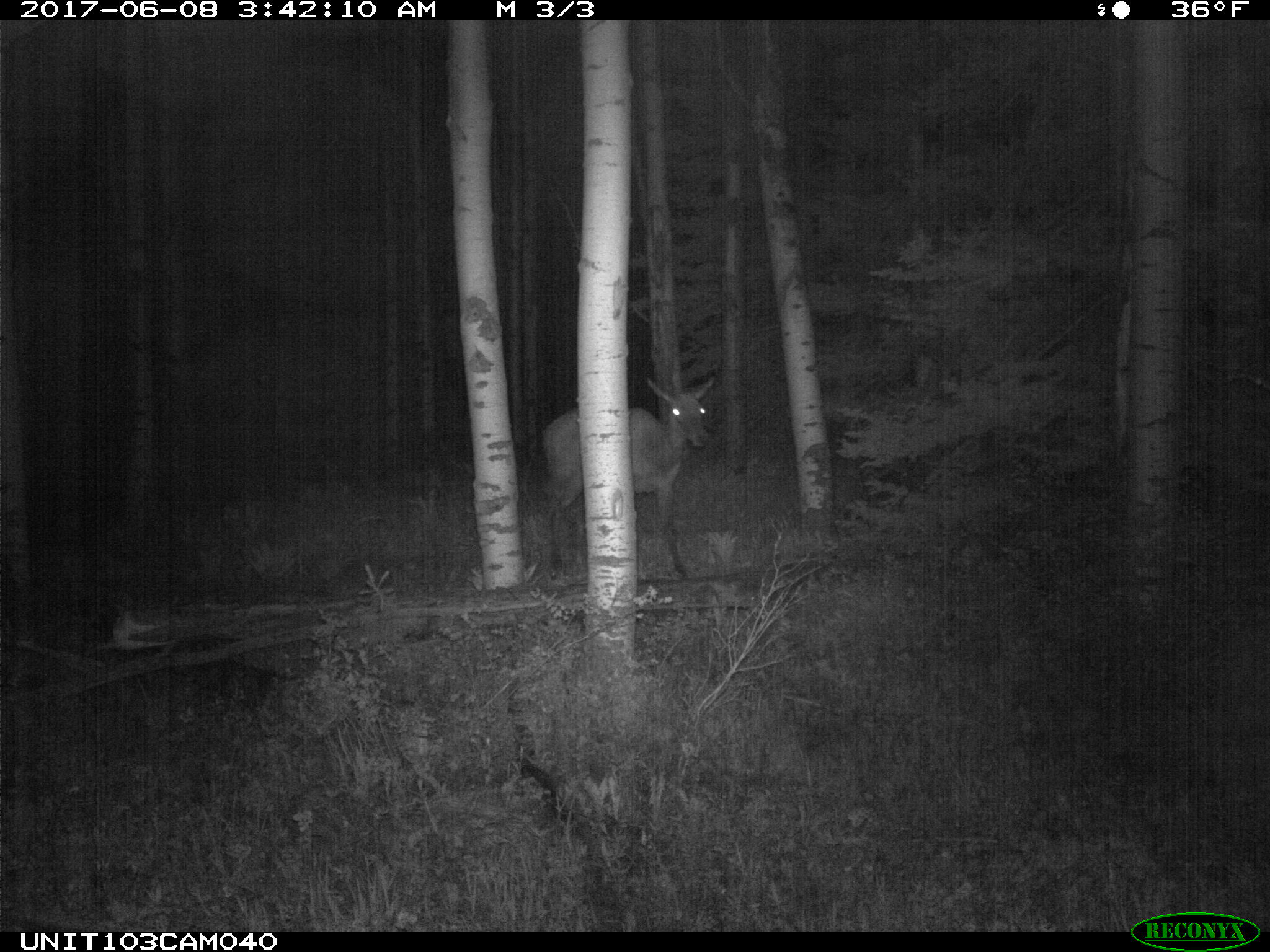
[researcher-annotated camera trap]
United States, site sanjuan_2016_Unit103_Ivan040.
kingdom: Animalia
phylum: Chordata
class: Mammalia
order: Artiodactyla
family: Cervidae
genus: Cervus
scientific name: Cervus elaphus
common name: red deer